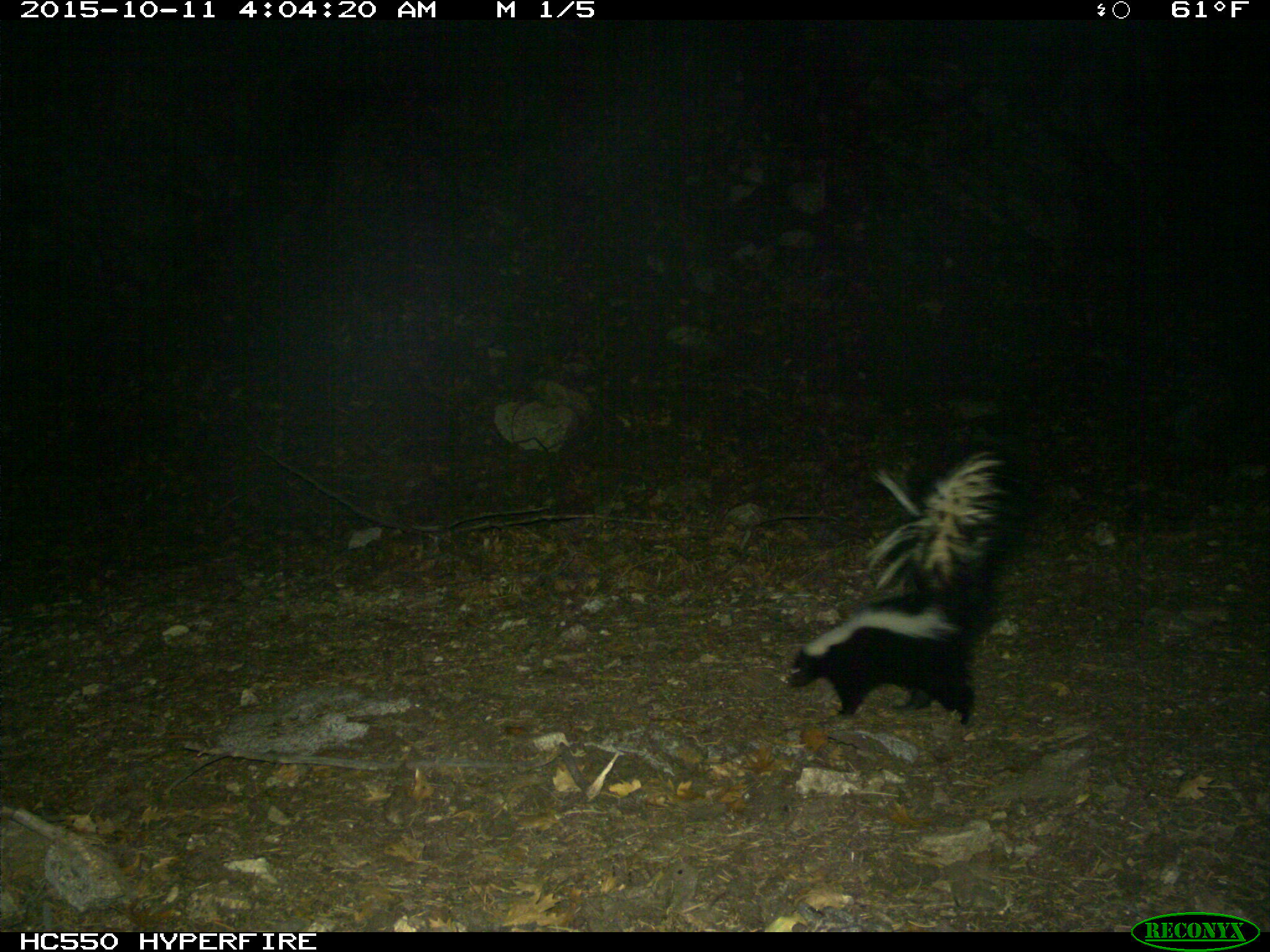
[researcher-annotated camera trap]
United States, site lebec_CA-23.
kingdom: Animalia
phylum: Chordata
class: Mammalia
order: Carnivora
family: Mephitidae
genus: Mephitis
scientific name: Mephitis mephitis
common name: striped skunk